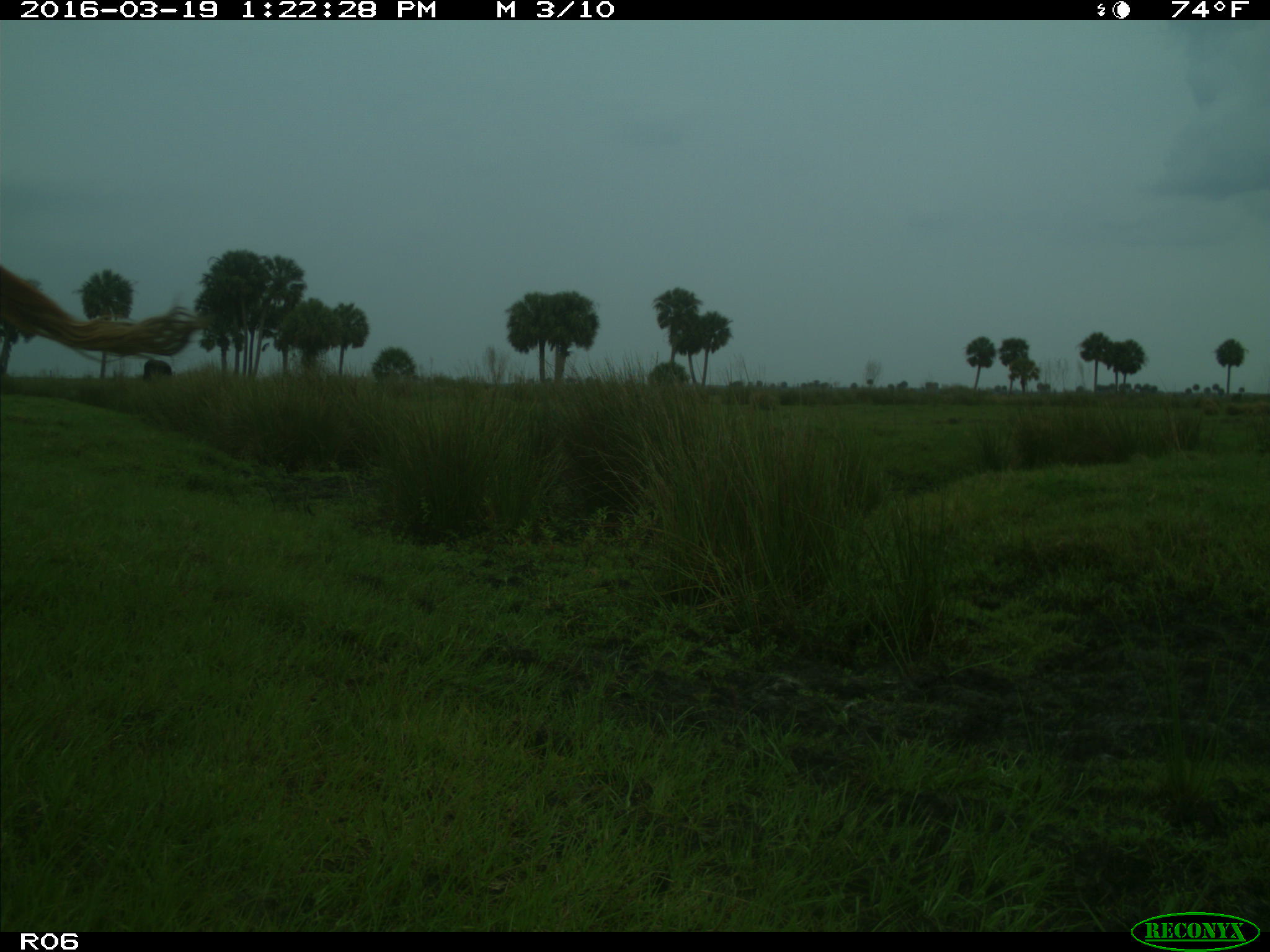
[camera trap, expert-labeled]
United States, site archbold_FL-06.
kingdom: Animalia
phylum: Chordata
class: Mammalia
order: Artiodactyla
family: Bovidae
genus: Bos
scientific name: Bos taurus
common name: domestic cow